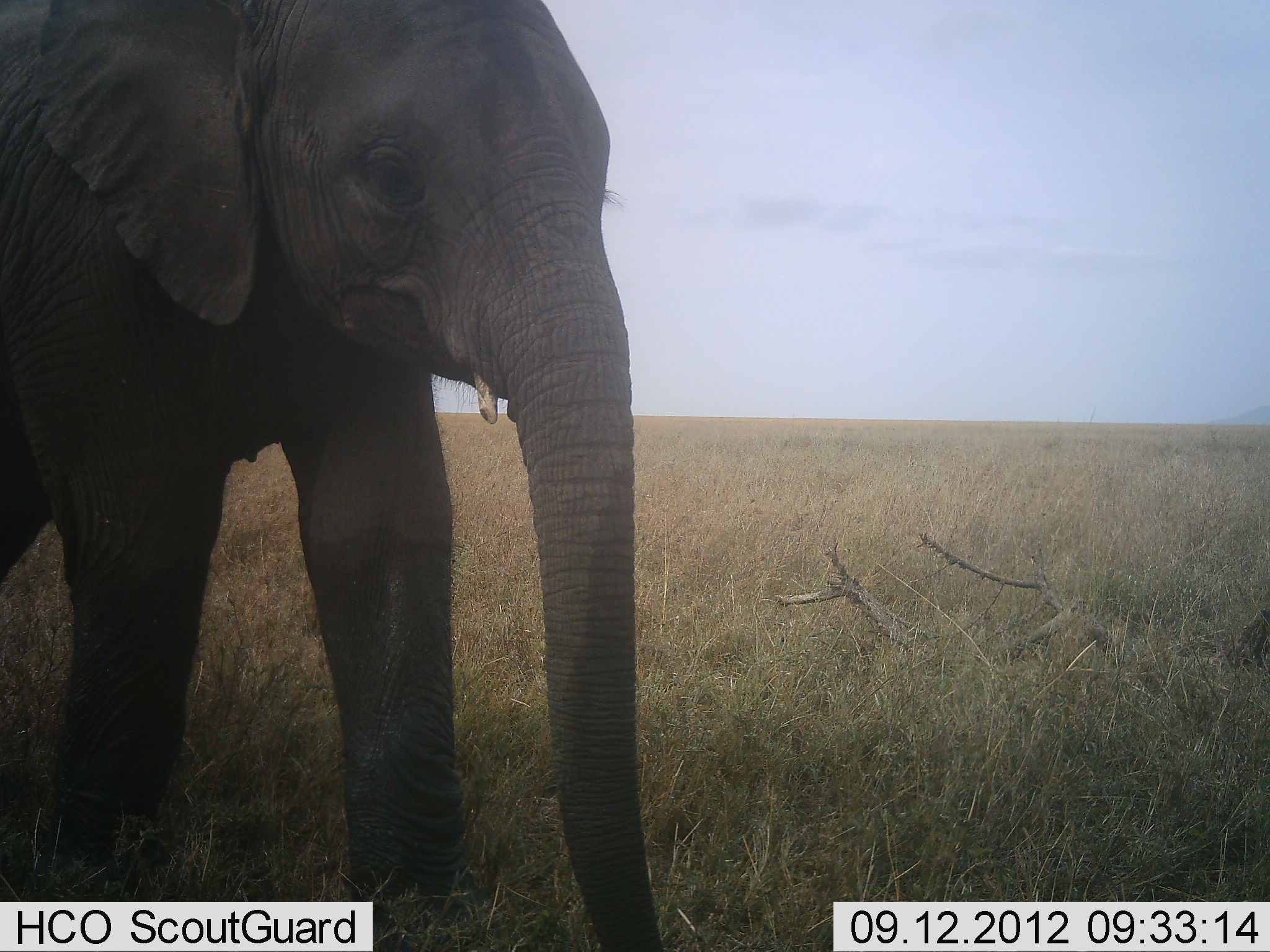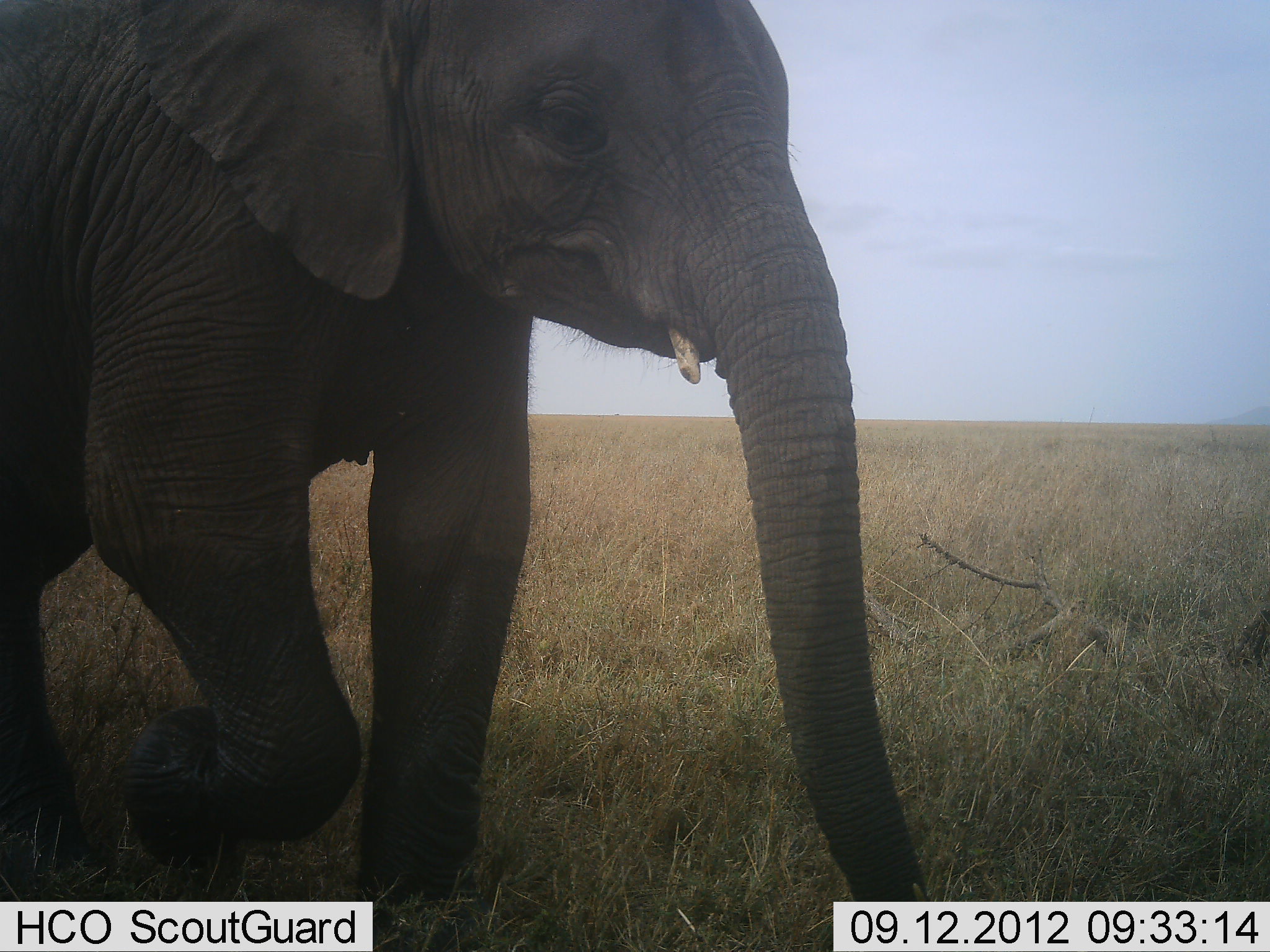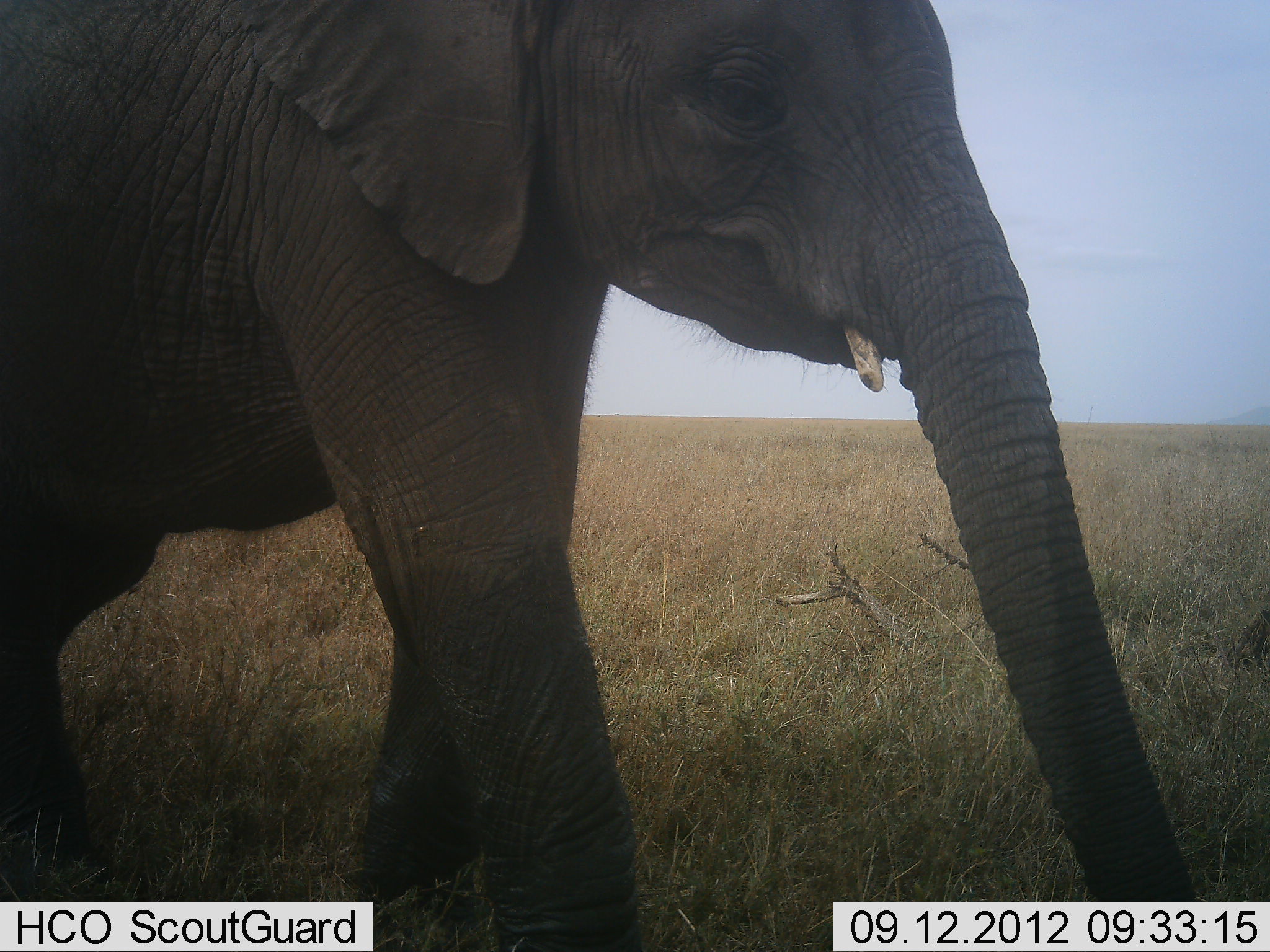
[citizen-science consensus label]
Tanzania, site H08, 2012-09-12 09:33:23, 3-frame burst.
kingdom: Animalia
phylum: Chordata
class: Mammalia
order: Proboscidea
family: Elephantidae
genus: Loxodonta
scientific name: Loxodonta africana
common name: african bush elephant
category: elephant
Elephant (african bush elephant) (Loxodonta africana), count 1. Behavior (volunteer vote fractions): standing 0%, resting 0%, moving 100%, interacting 0%. Young present (vote fraction): 10%. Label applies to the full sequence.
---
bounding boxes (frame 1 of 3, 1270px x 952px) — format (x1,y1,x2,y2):
animal: (0,1,667,951)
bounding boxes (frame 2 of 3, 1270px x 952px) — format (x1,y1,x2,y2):
animal: (1,0,939,951)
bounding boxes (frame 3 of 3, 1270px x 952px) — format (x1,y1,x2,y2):
animal: (1,0,1200,951)